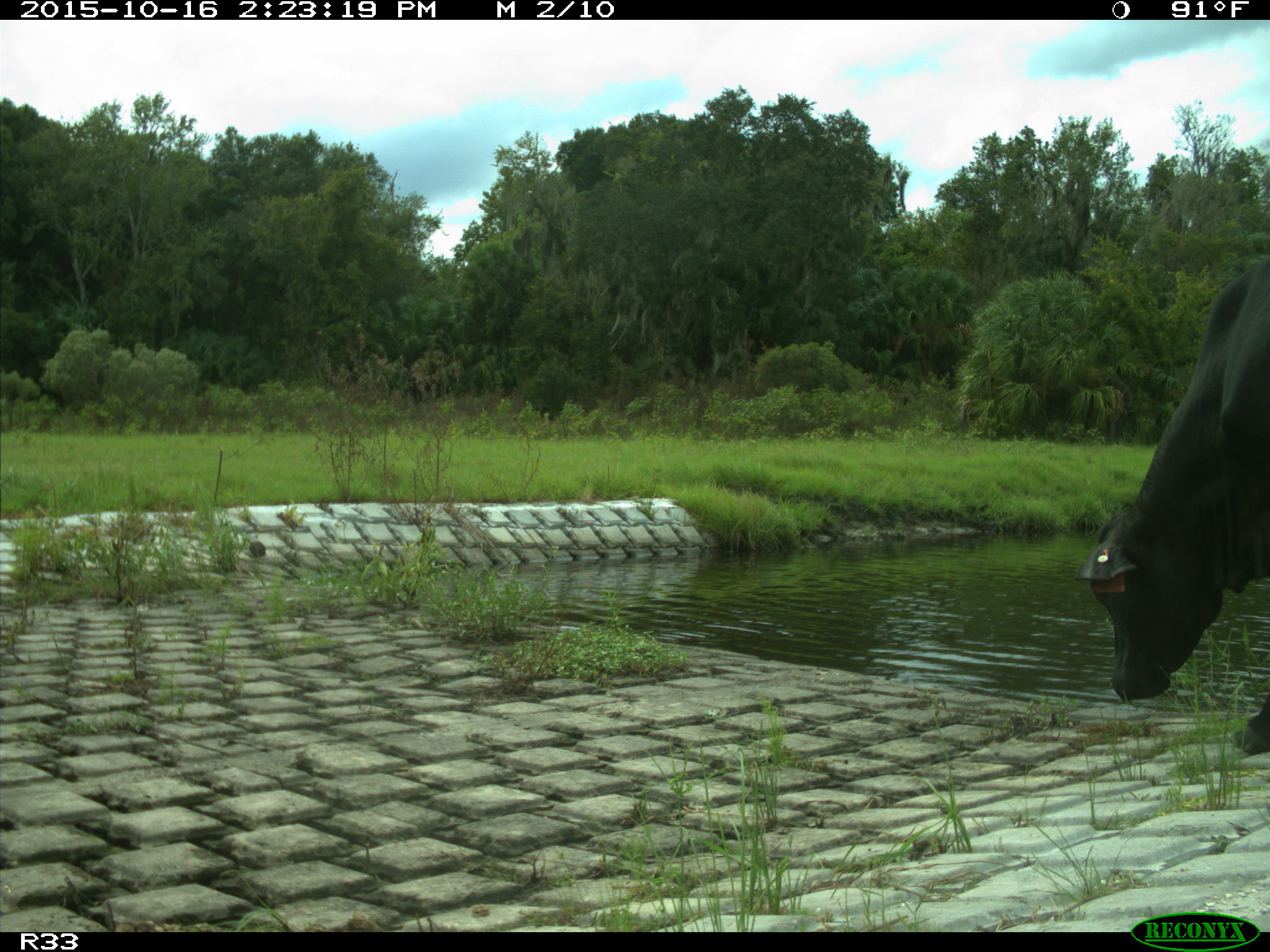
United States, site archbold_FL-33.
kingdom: Animalia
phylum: Chordata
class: Mammalia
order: Artiodactyla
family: Bovidae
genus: Bos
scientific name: Bos taurus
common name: domestic cow